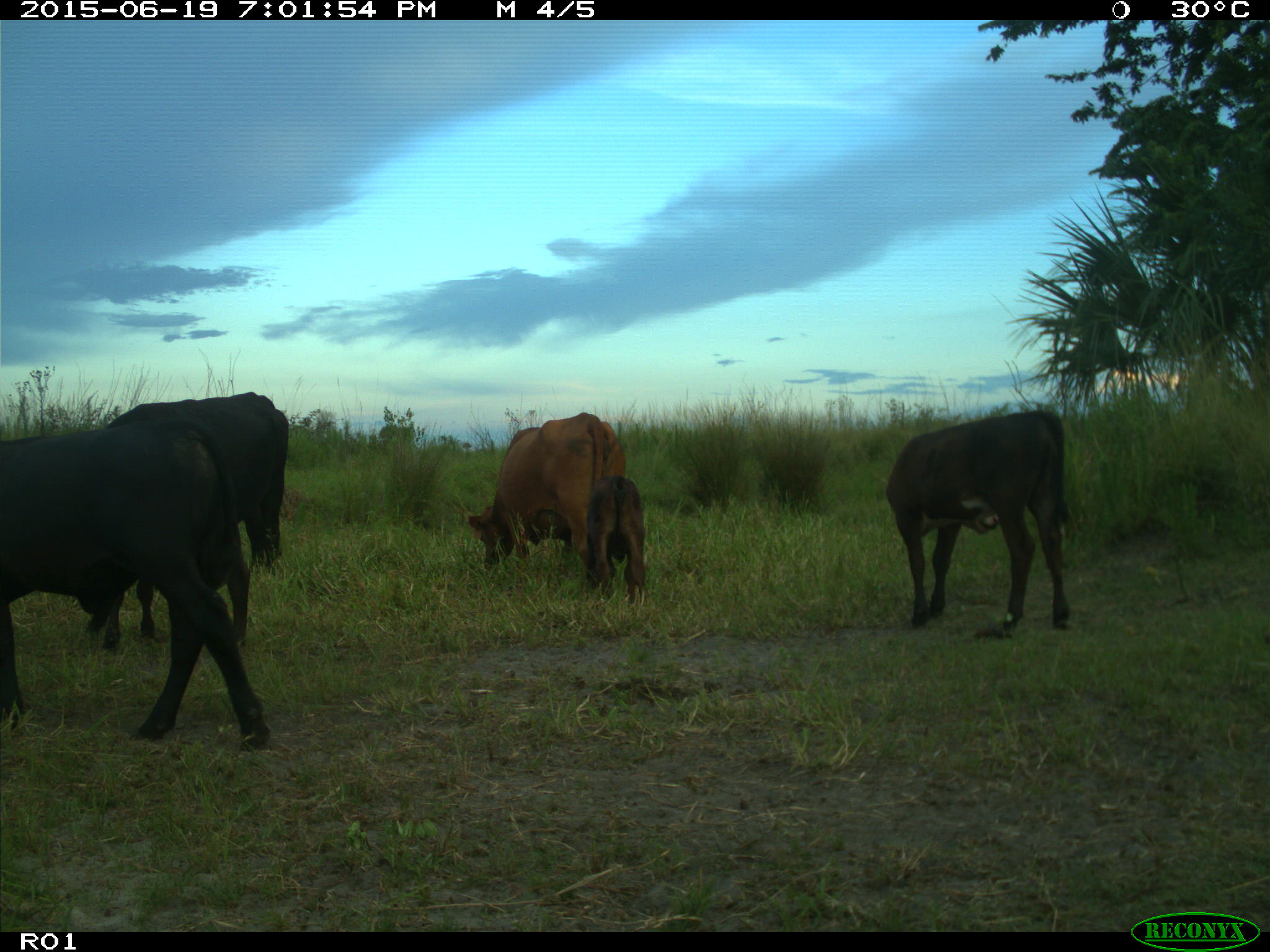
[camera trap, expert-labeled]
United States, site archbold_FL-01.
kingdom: Animalia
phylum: Chordata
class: Mammalia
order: Artiodactyla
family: Bovidae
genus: Bos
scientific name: Bos taurus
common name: domestic cow